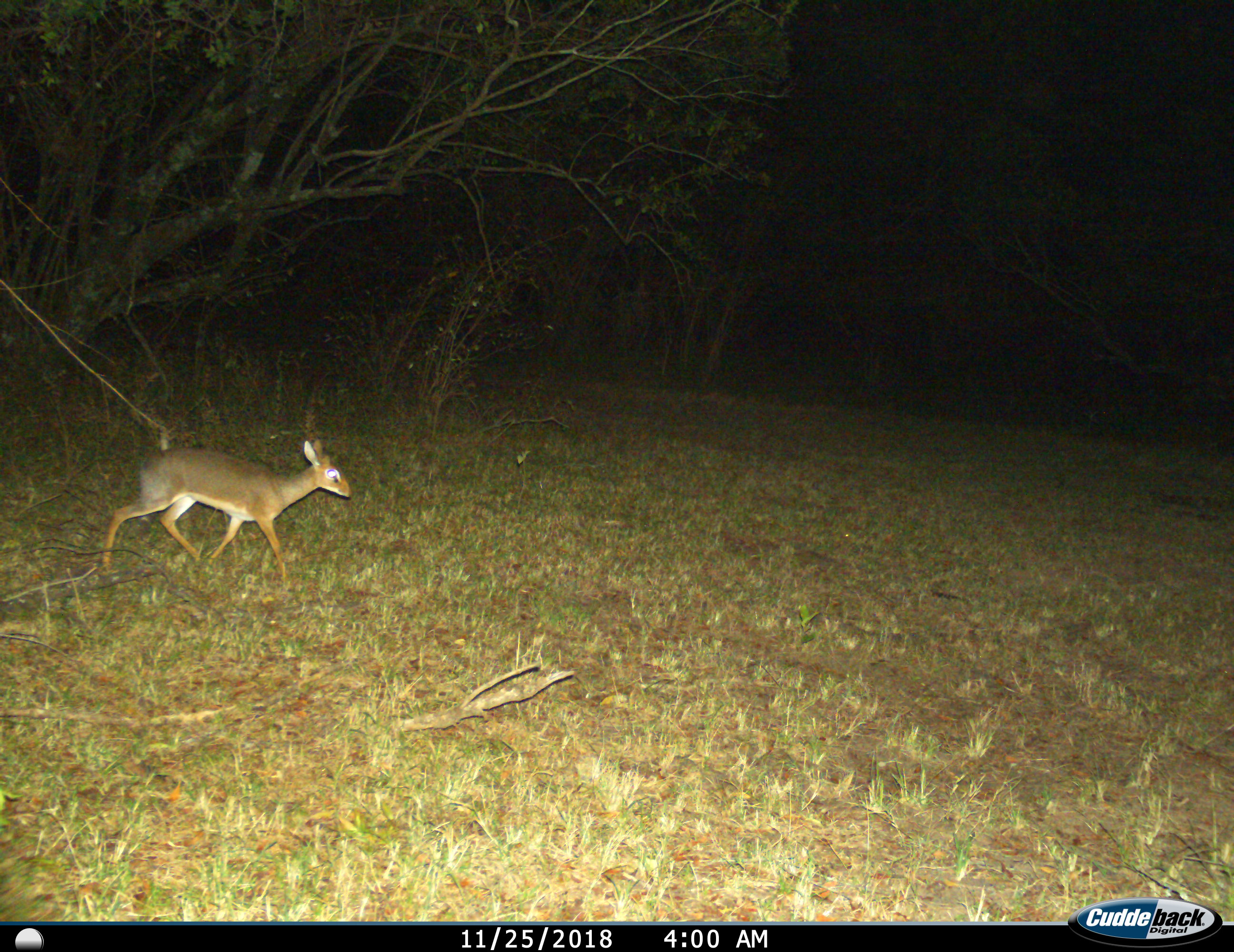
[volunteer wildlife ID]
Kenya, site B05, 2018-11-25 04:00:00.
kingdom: Animalia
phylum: Chordata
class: Mammalia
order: Artiodactyla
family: Bovidae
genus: Madoqua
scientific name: Madoqua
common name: dikdik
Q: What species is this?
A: Dikdik (Madoqua).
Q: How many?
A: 1.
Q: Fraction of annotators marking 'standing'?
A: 0%.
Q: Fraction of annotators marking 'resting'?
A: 0%.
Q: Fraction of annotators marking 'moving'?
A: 100%.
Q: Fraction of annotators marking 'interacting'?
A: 0%.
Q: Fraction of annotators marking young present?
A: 0%.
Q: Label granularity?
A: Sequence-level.